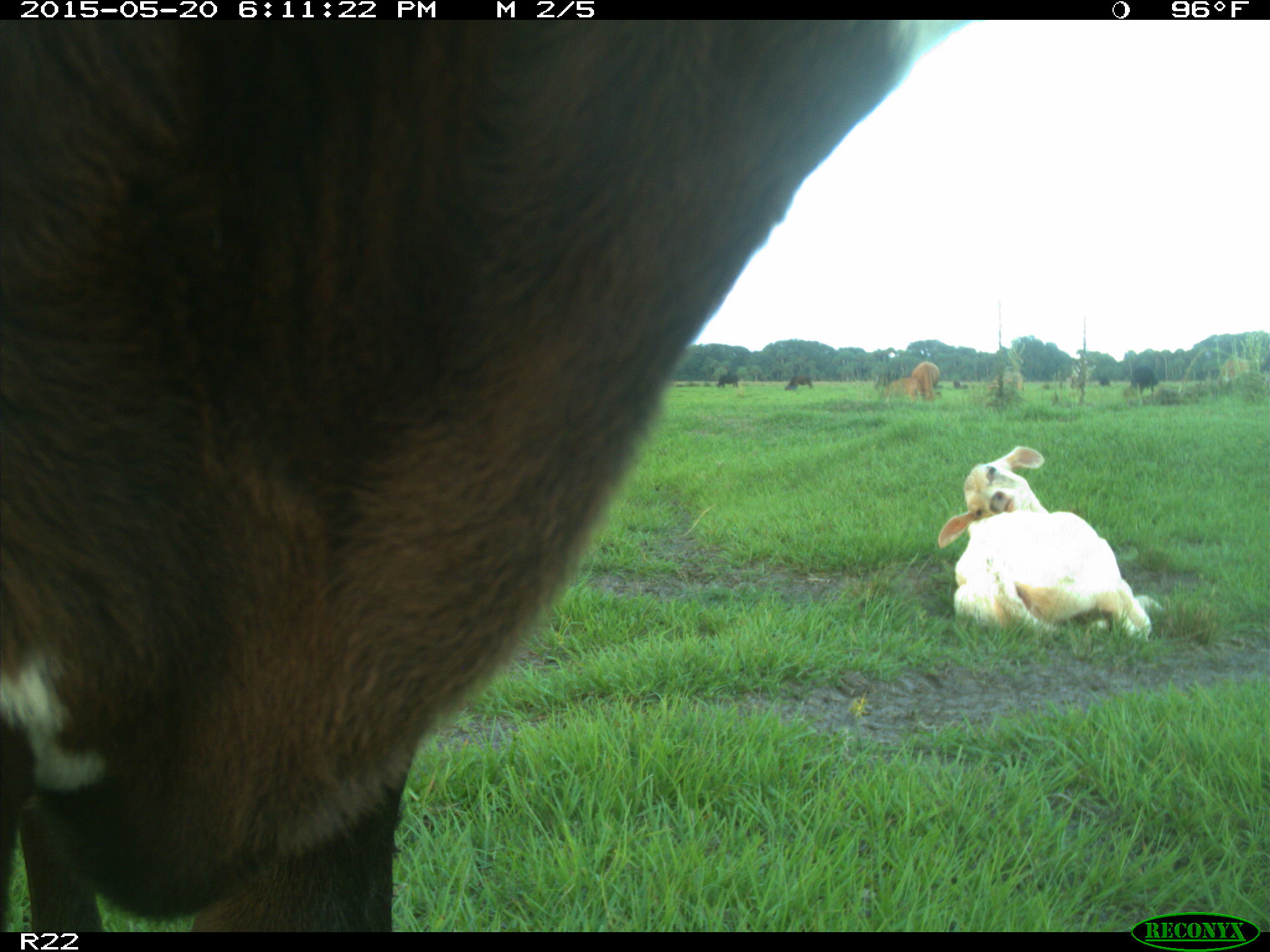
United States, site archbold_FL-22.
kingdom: Animalia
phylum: Chordata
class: Mammalia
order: Artiodactyla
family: Bovidae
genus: Bos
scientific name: Bos taurus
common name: domestic cow